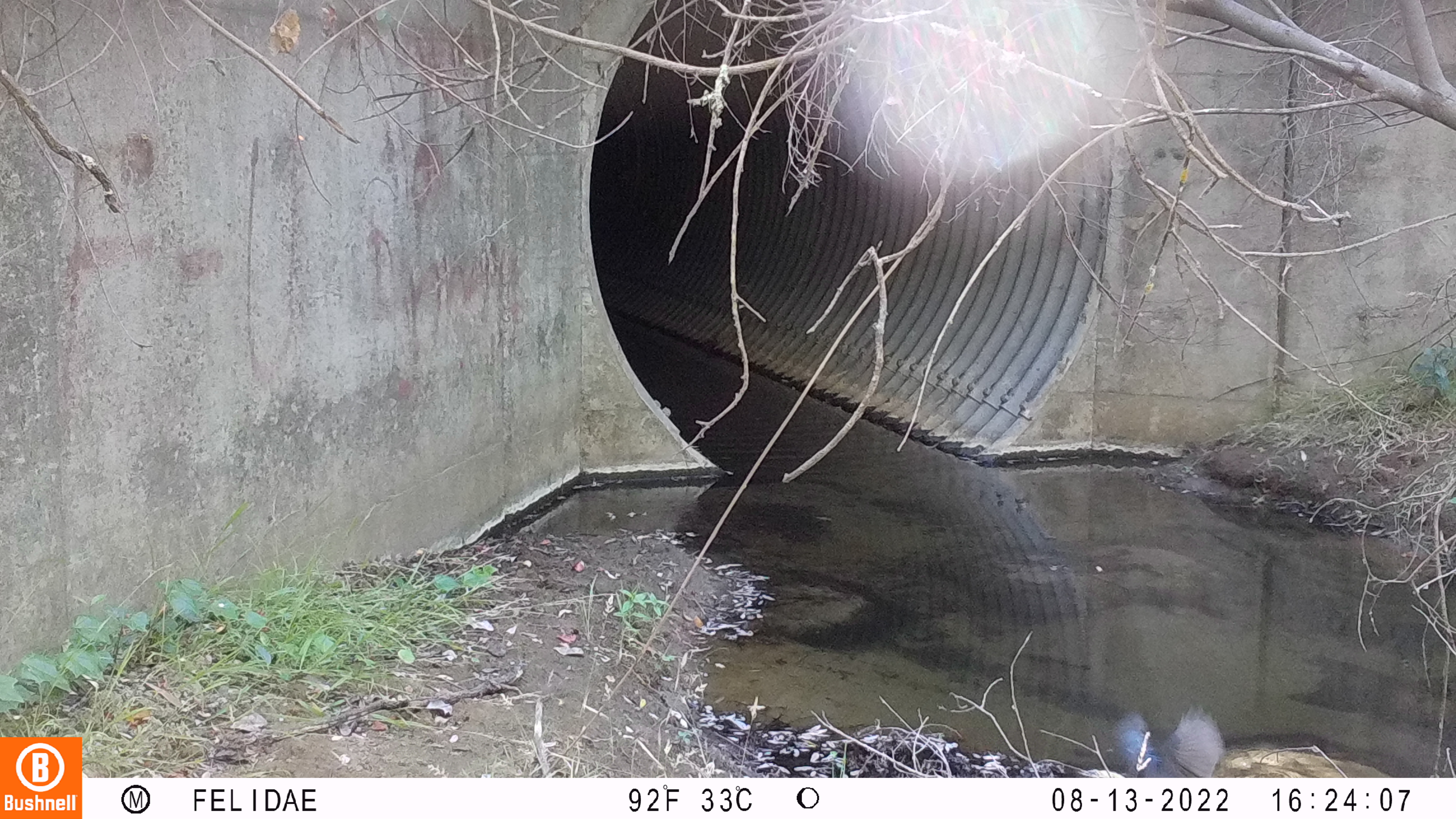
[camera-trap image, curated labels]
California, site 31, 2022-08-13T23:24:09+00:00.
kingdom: Animalia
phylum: Chordata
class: Aves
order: Passeriformes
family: Corvidae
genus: Cyanocitta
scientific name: Cyanocitta stelleri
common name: steller's jay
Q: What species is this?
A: Steller's jay (Cyanocitta stelleri).